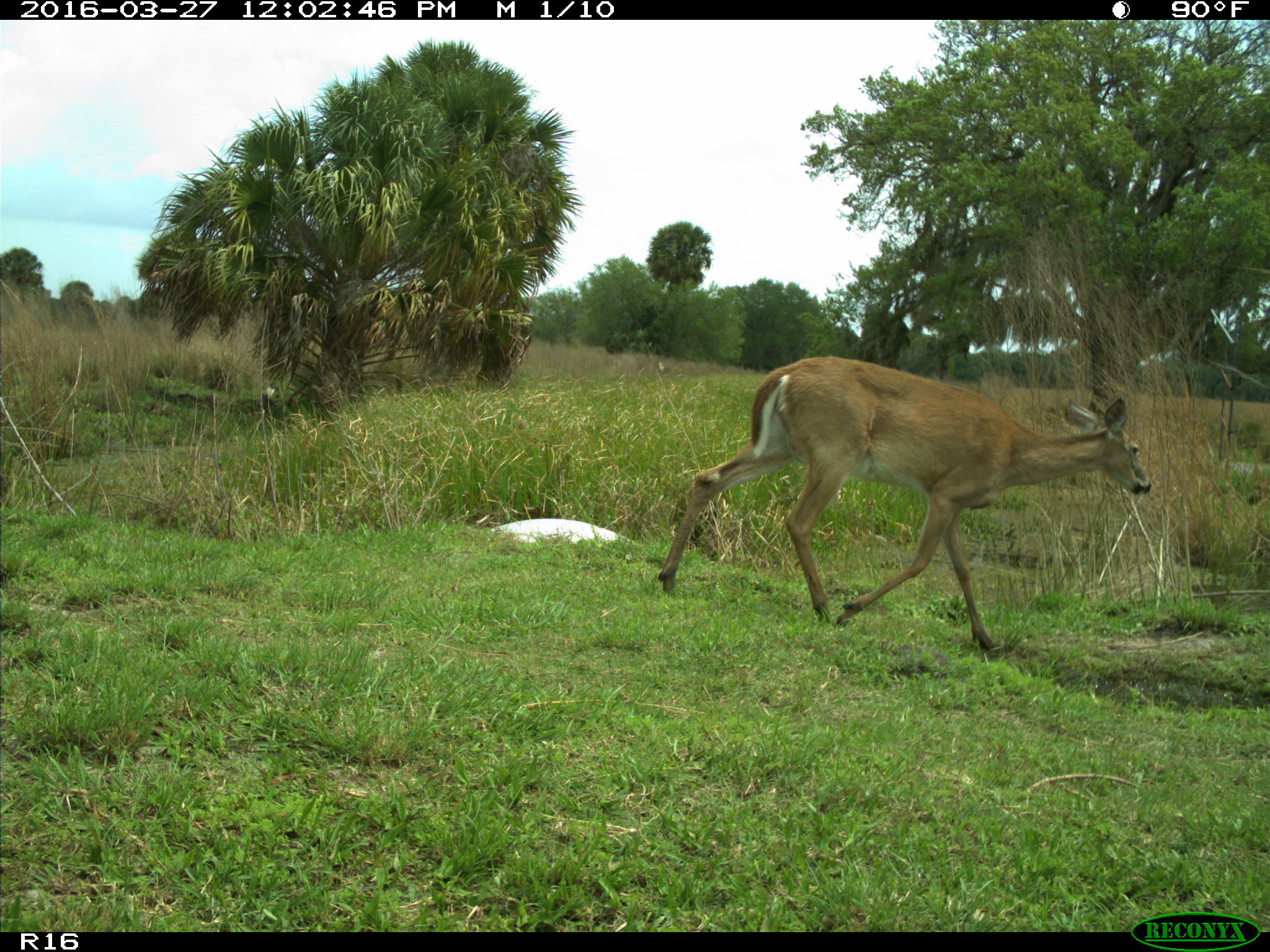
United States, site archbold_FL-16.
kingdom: Animalia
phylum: Chordata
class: Mammalia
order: Artiodactyla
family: Cervidae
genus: Odocoileus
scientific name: Odocoileus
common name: deer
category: unidentified deer